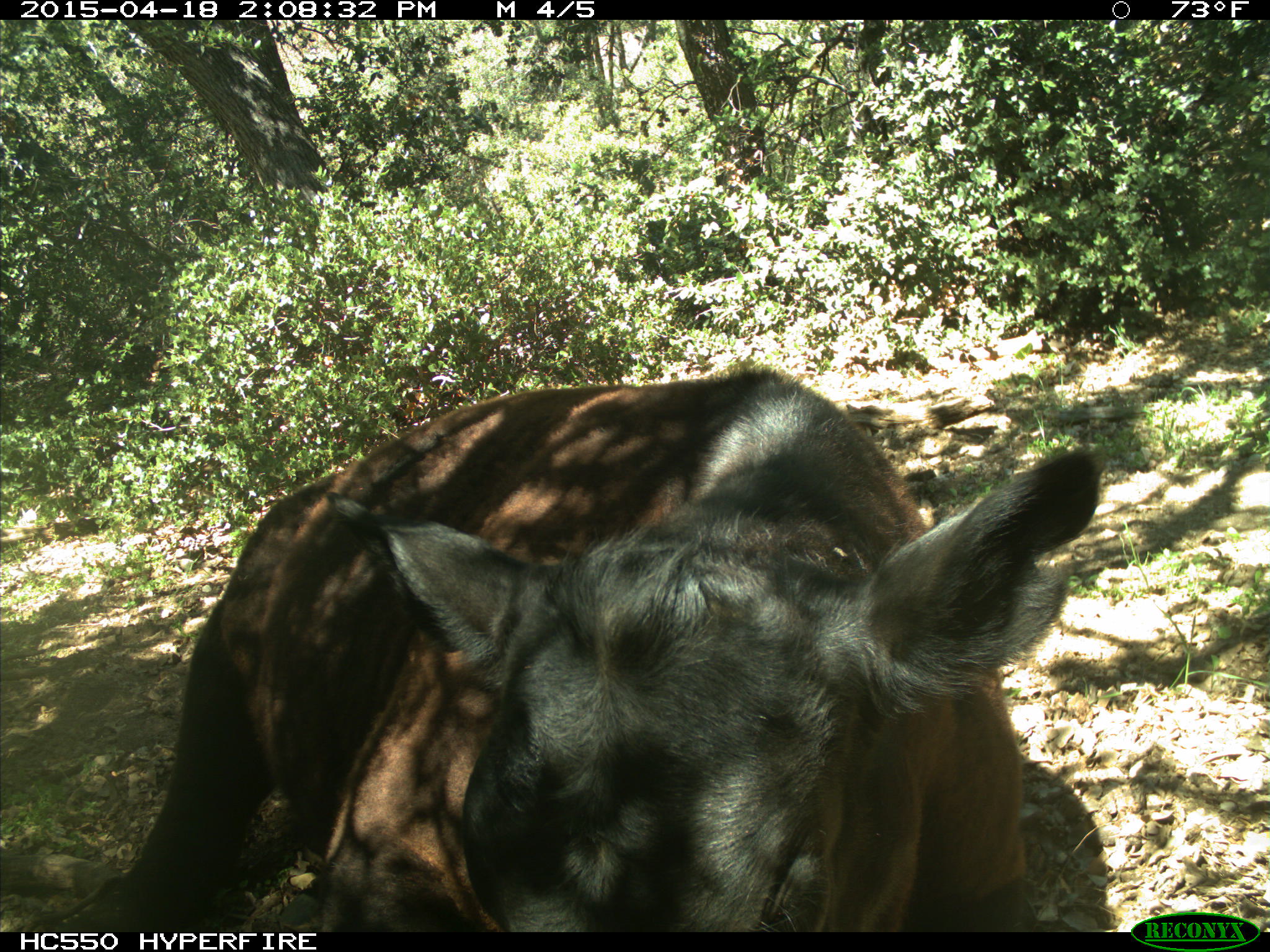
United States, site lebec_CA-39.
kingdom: Animalia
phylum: Chordata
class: Mammalia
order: Artiodactyla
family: Bovidae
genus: Bos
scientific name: Bos taurus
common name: domestic cow